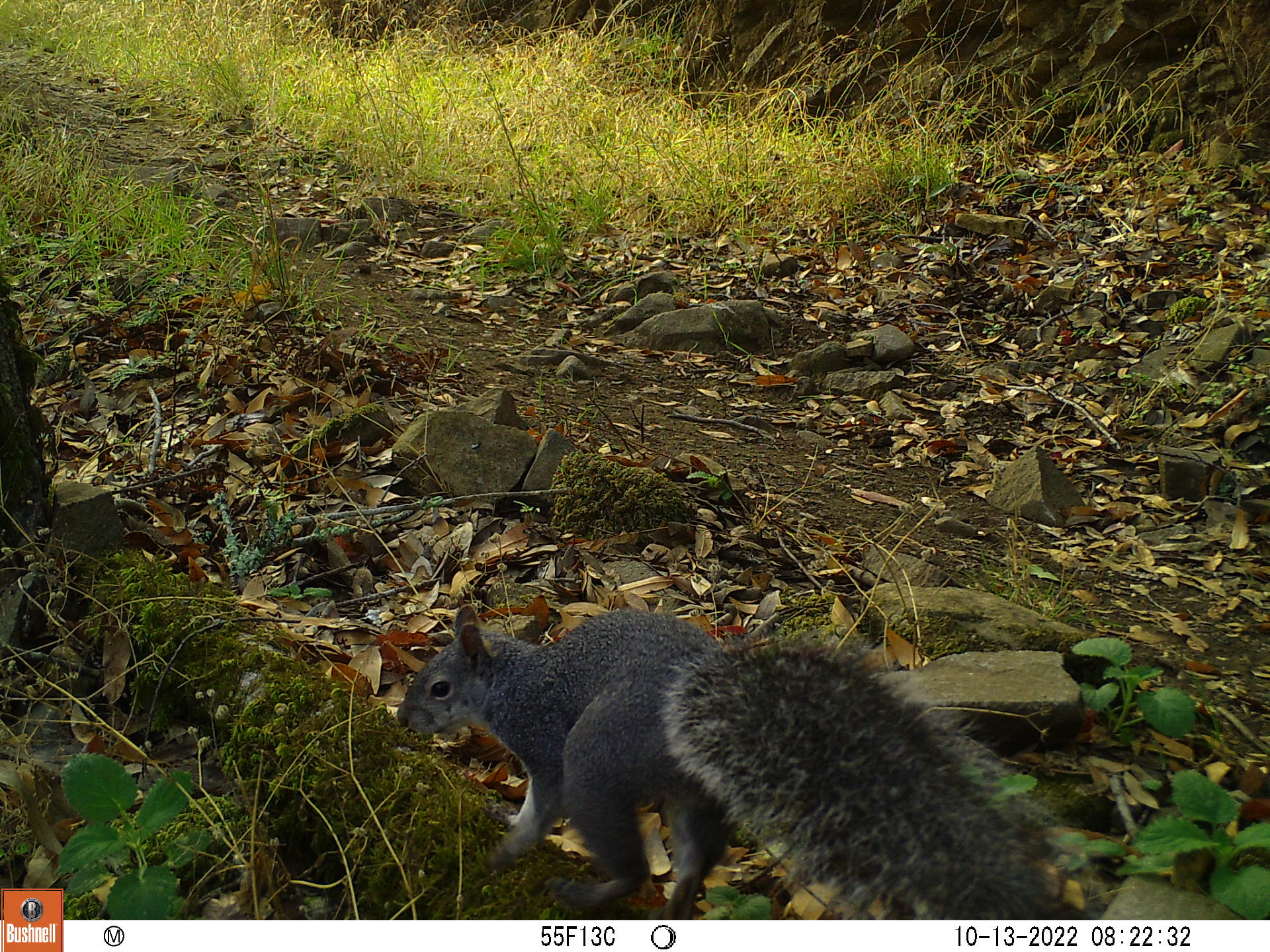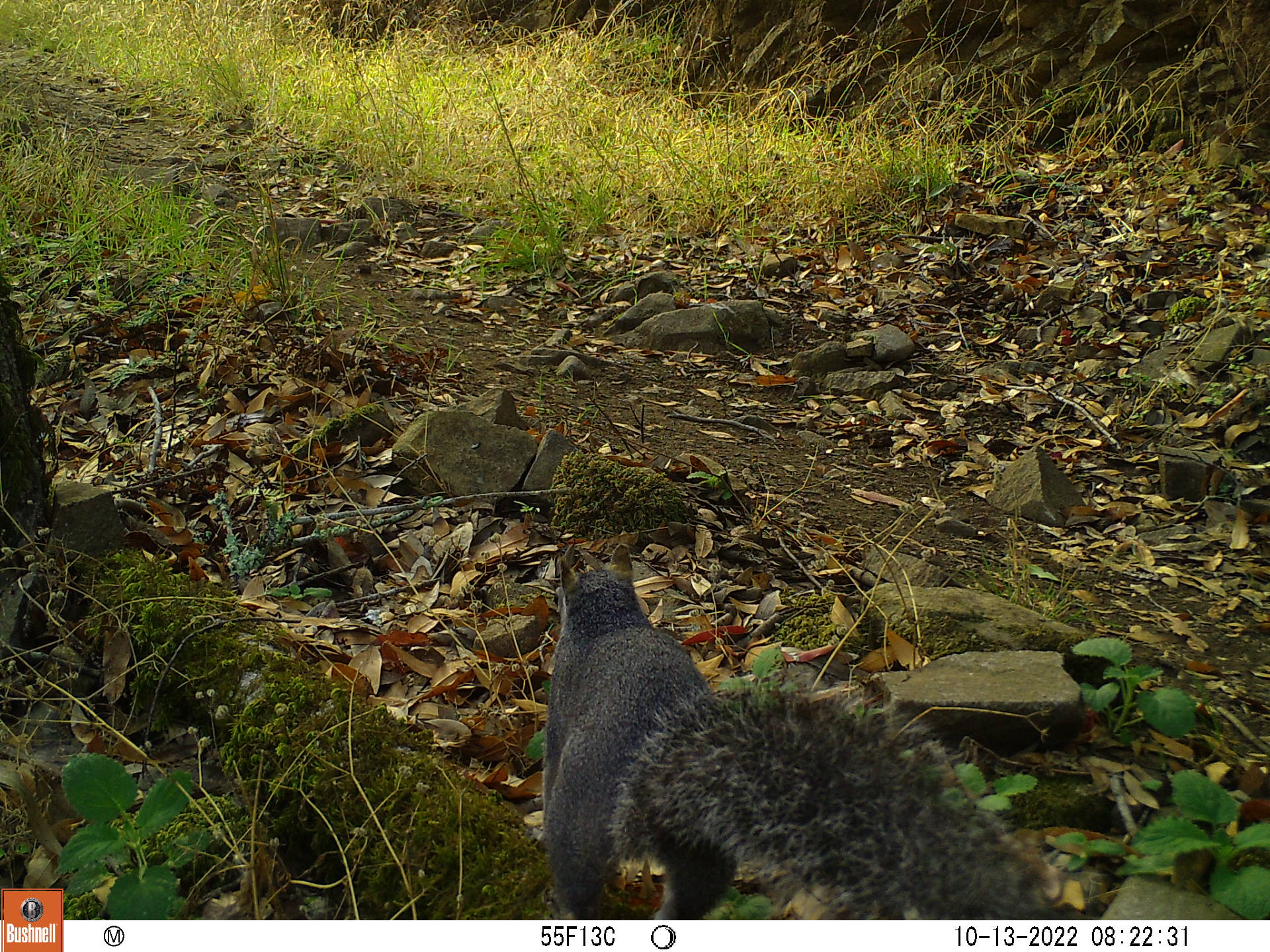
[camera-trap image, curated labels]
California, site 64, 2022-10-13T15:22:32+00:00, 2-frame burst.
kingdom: Animalia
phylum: Chordata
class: Mammalia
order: Rodentia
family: Sciuridae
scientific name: Sciuridae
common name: squirrel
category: unknown squirrel